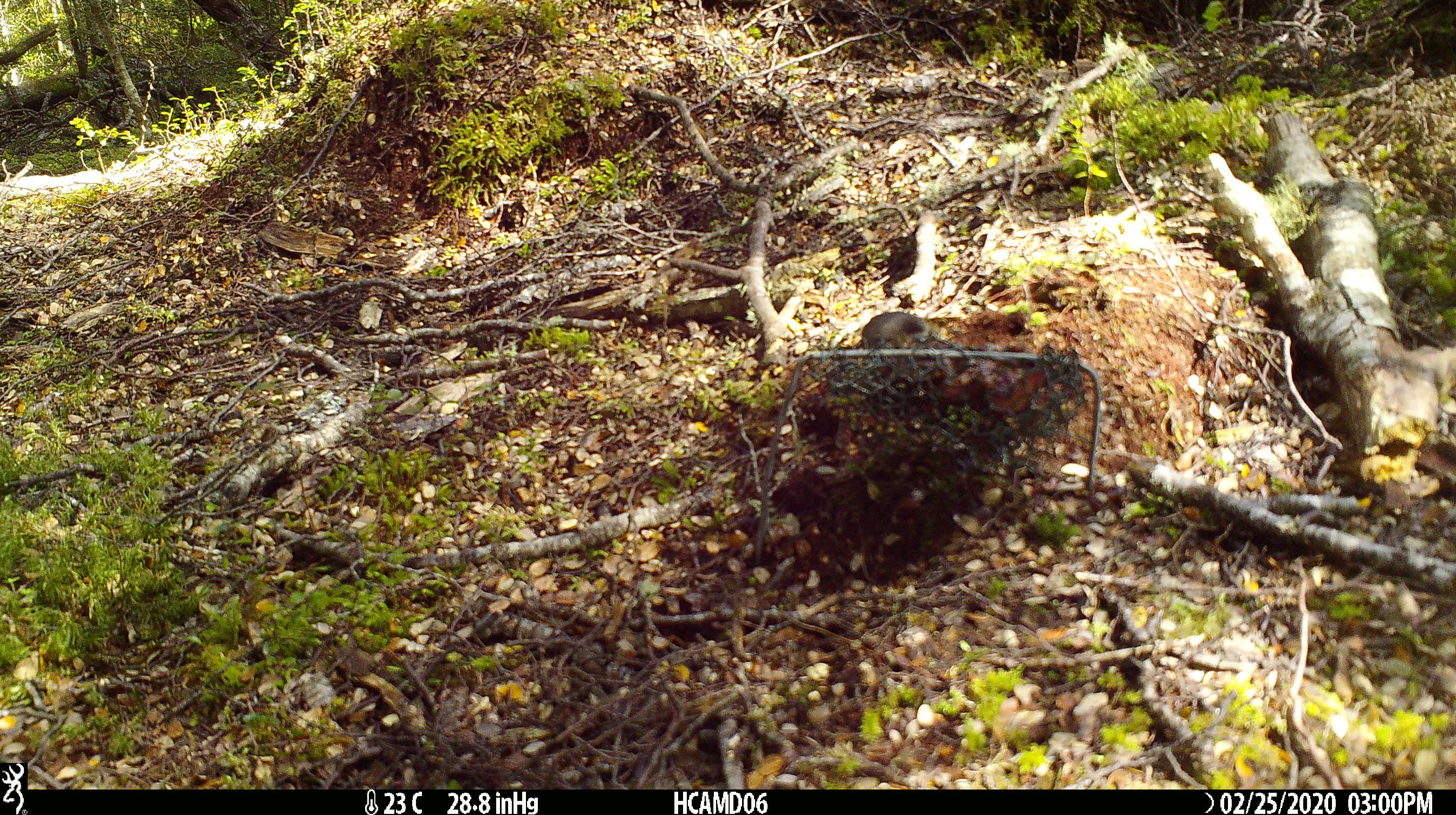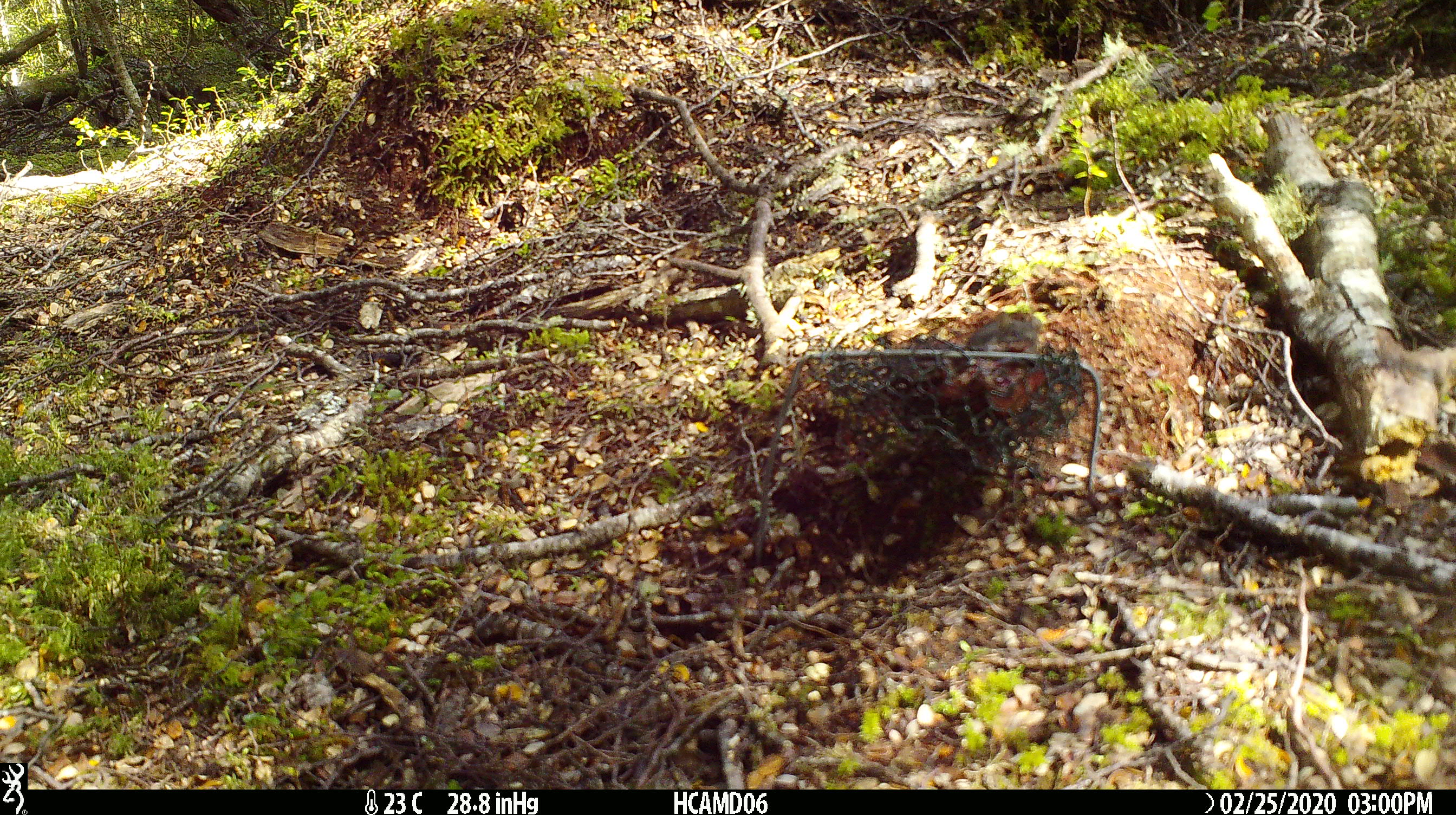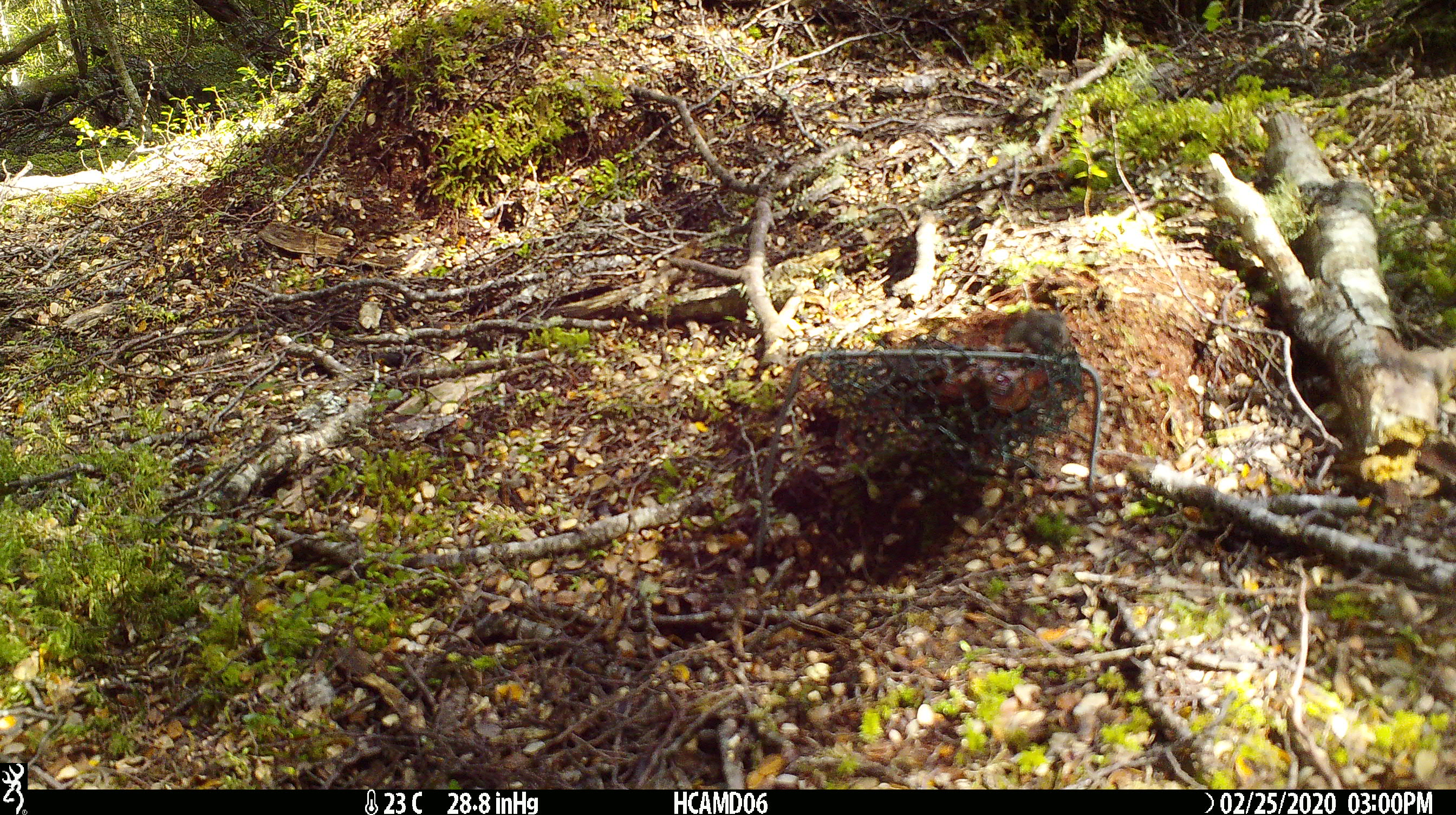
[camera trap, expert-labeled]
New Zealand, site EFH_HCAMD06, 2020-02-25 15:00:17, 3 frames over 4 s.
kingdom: Animalia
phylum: Chordata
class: Mammalia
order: Rodentia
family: Muridae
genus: Mus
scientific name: Mus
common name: mouse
Mouse (Mus).